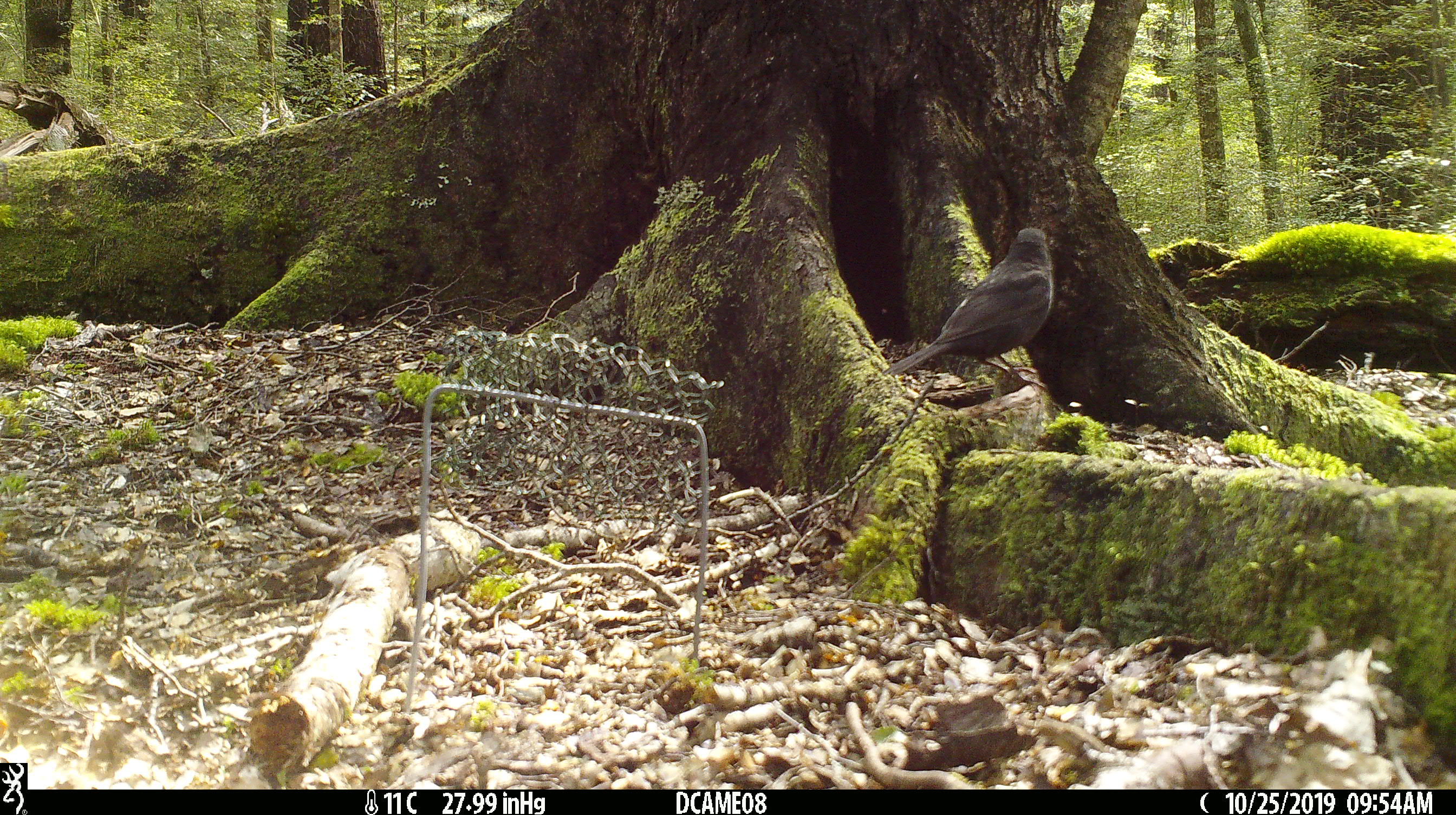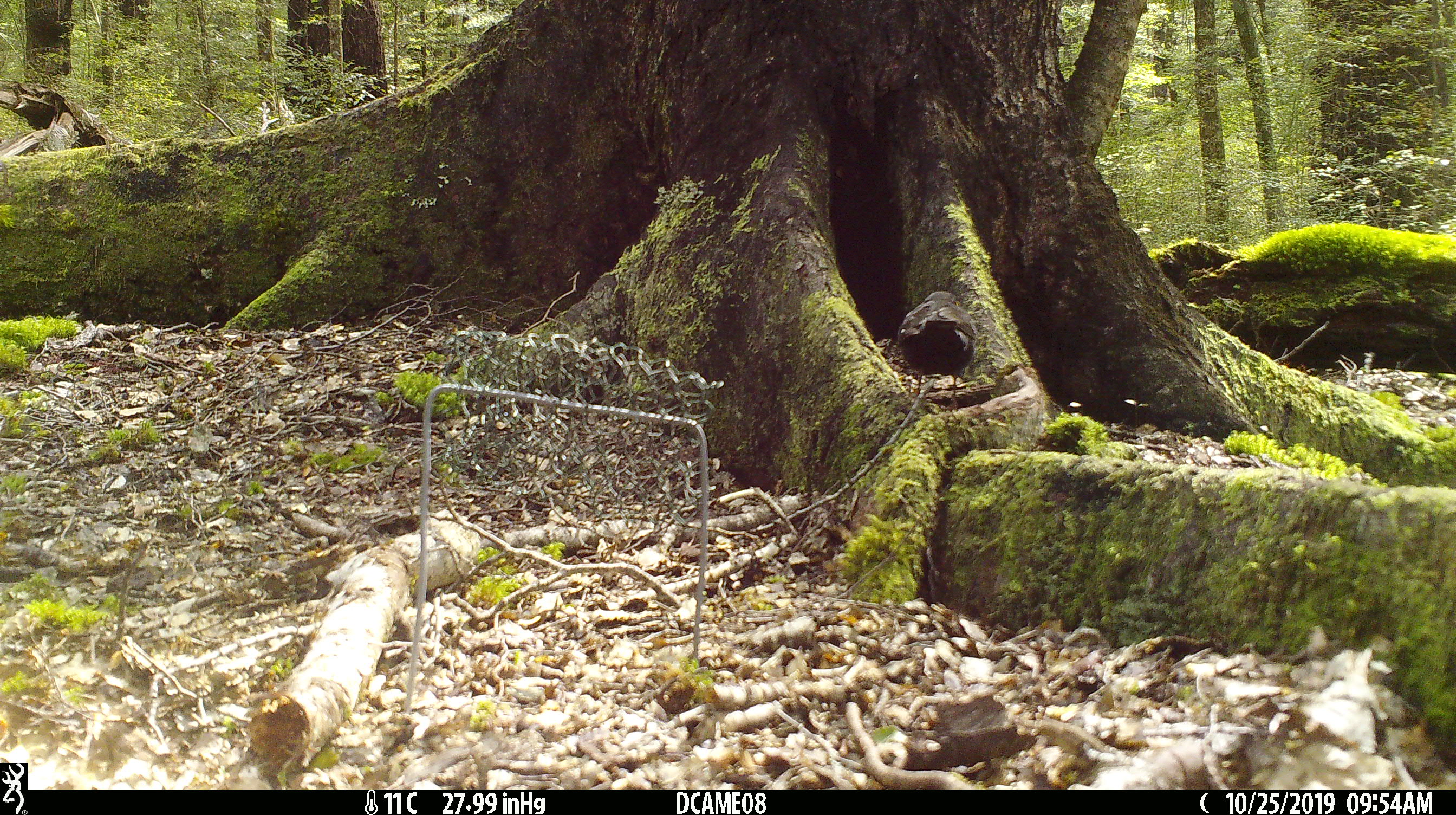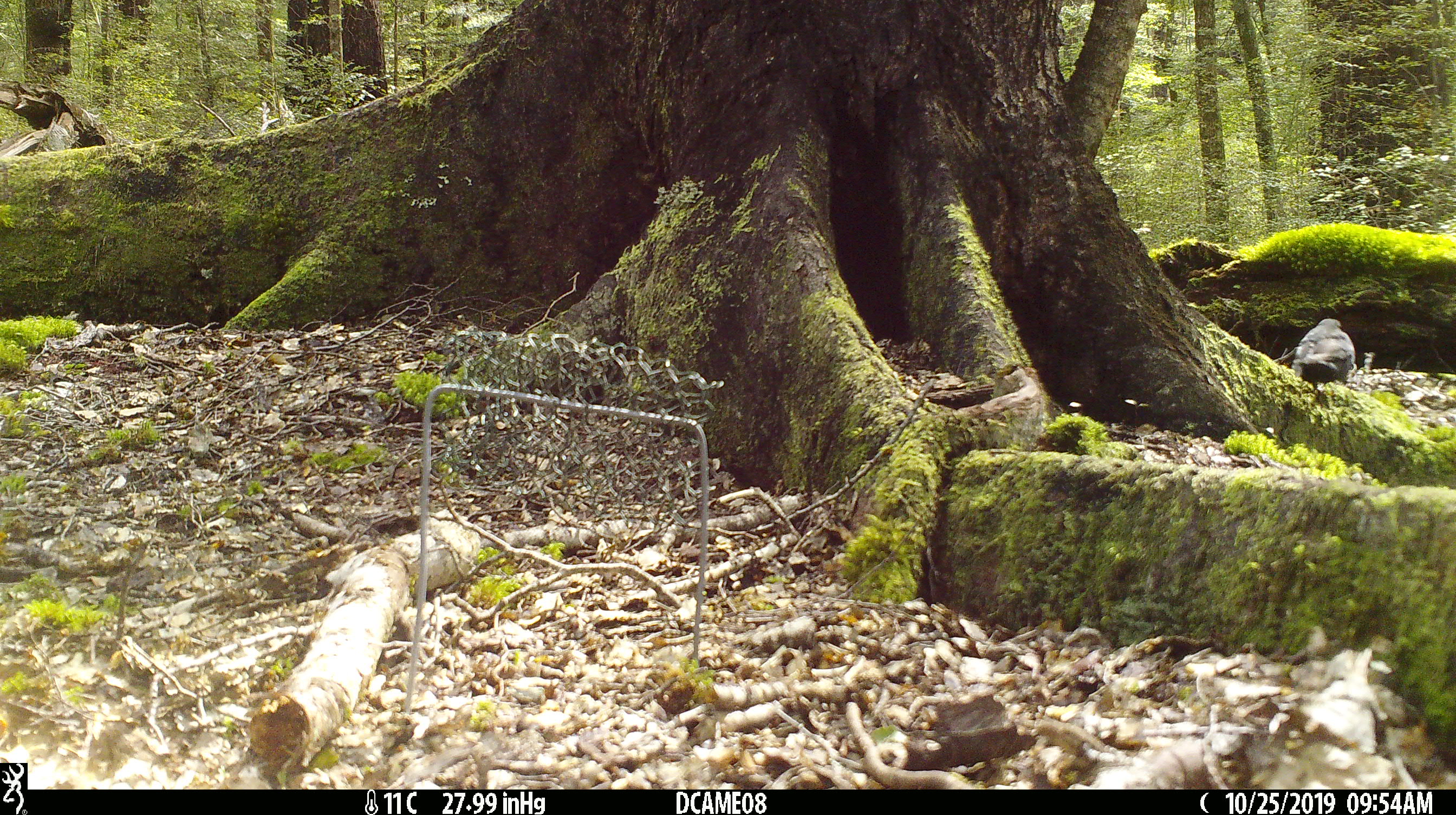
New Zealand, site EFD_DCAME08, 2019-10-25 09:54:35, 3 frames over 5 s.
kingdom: Animalia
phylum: Chordata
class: Aves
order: Passeriformes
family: Turdidae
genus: Turdus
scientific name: Turdus merula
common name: eurasian blackbird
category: blackbird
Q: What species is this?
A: Blackbird (eurasian blackbird) (Turdus merula).